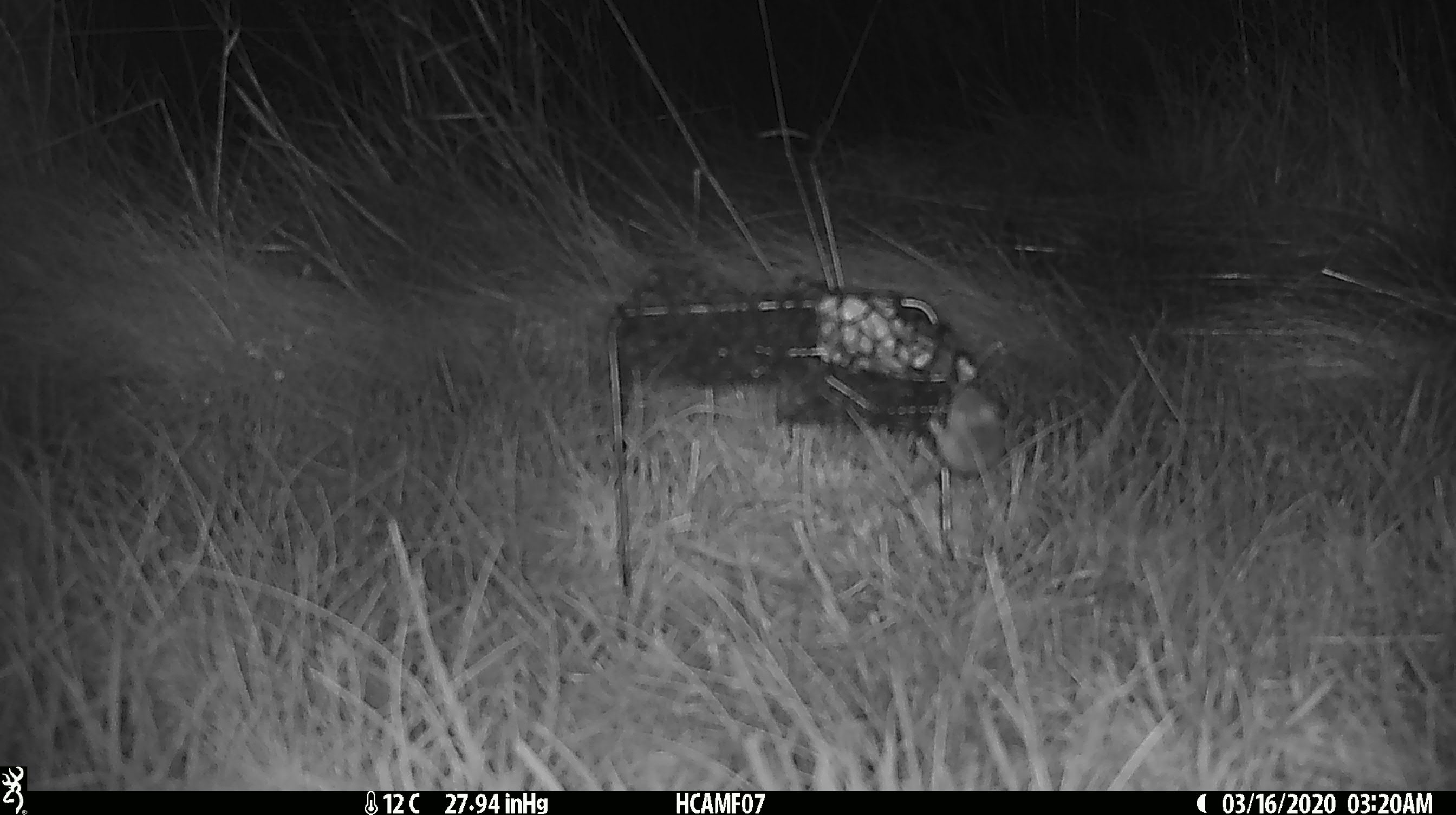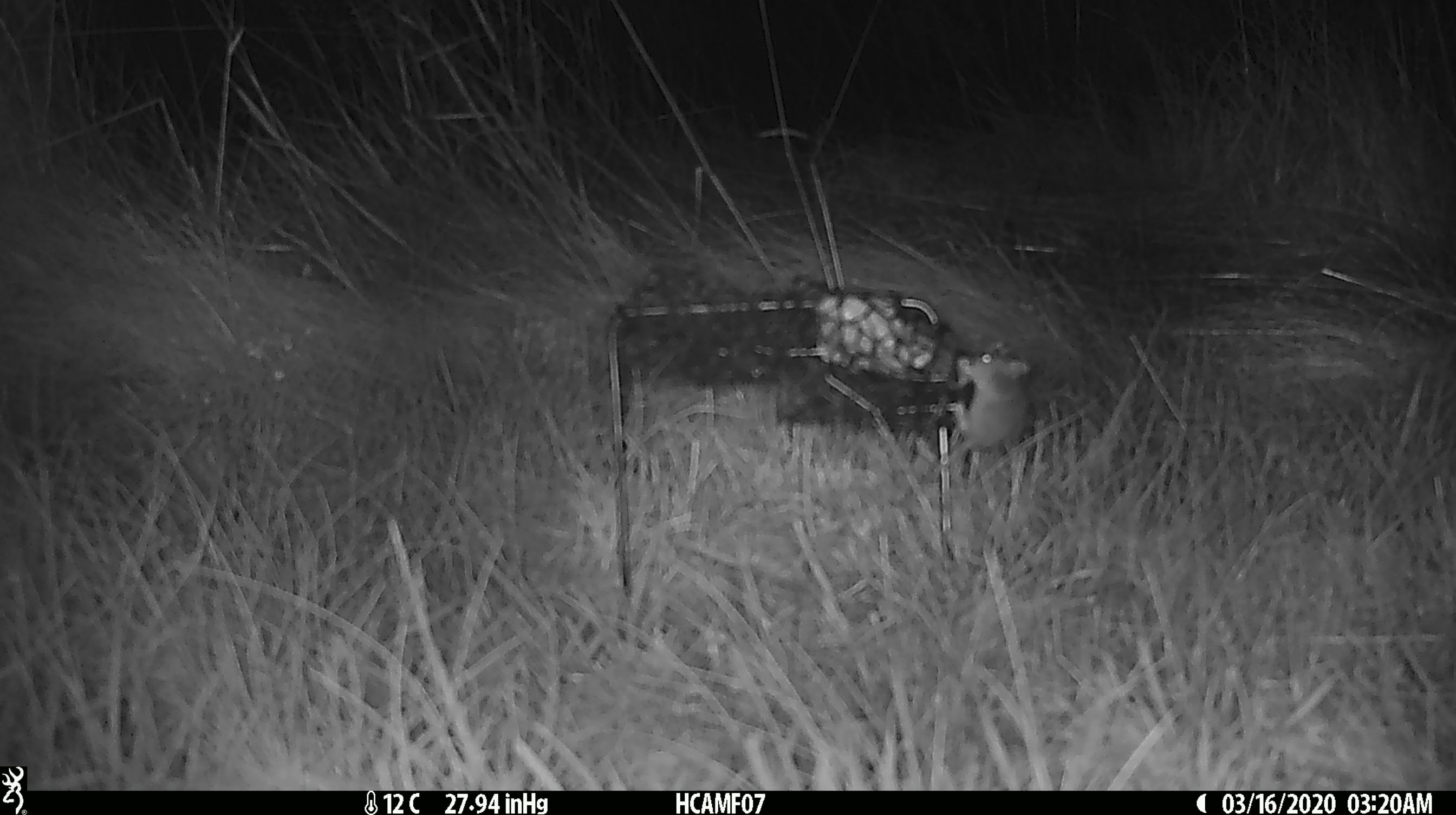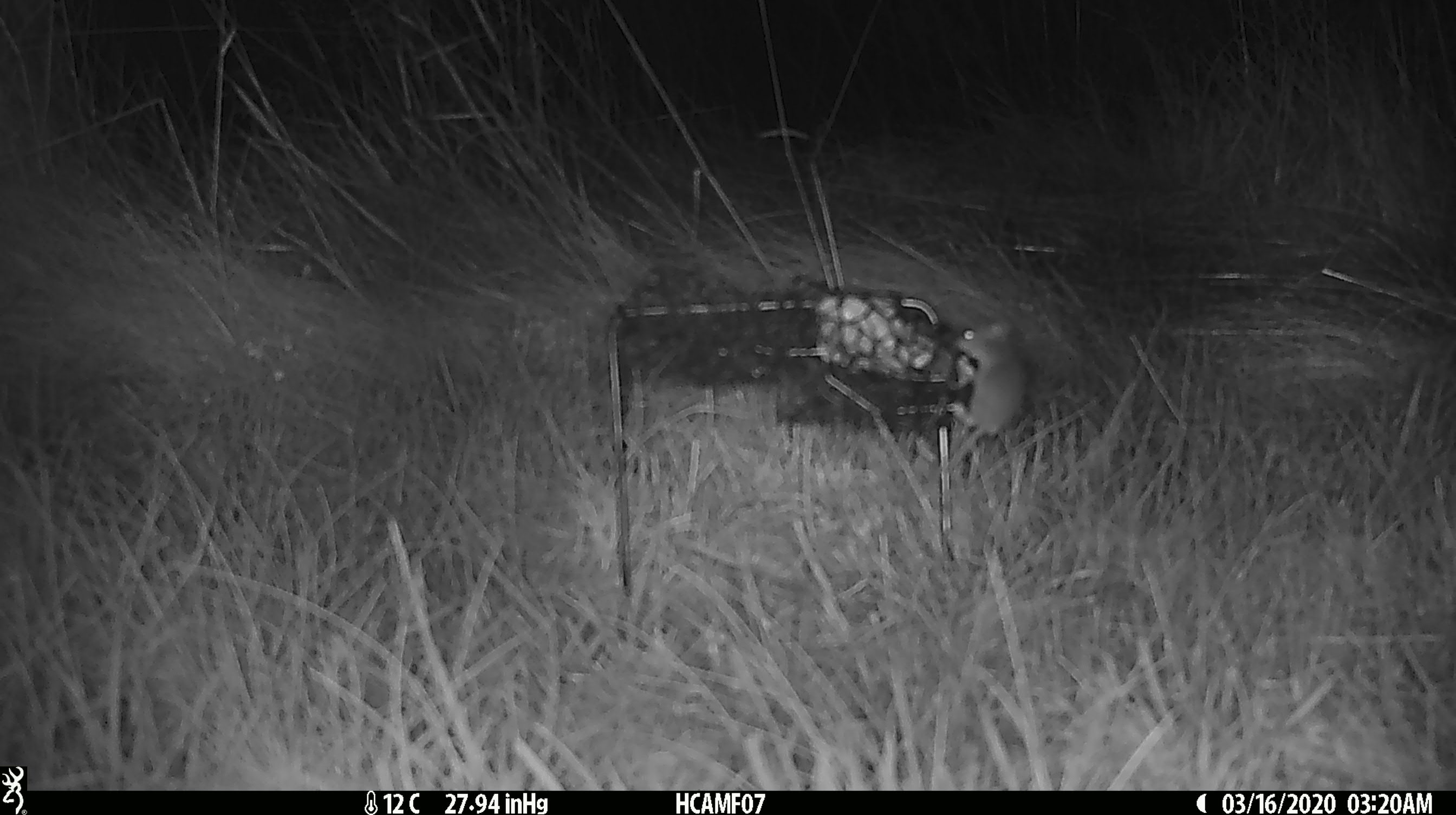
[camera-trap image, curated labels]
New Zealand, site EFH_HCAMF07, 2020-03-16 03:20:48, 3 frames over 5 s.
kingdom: Animalia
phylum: Chordata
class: Mammalia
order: Rodentia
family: Muridae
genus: Mus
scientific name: Mus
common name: mouse